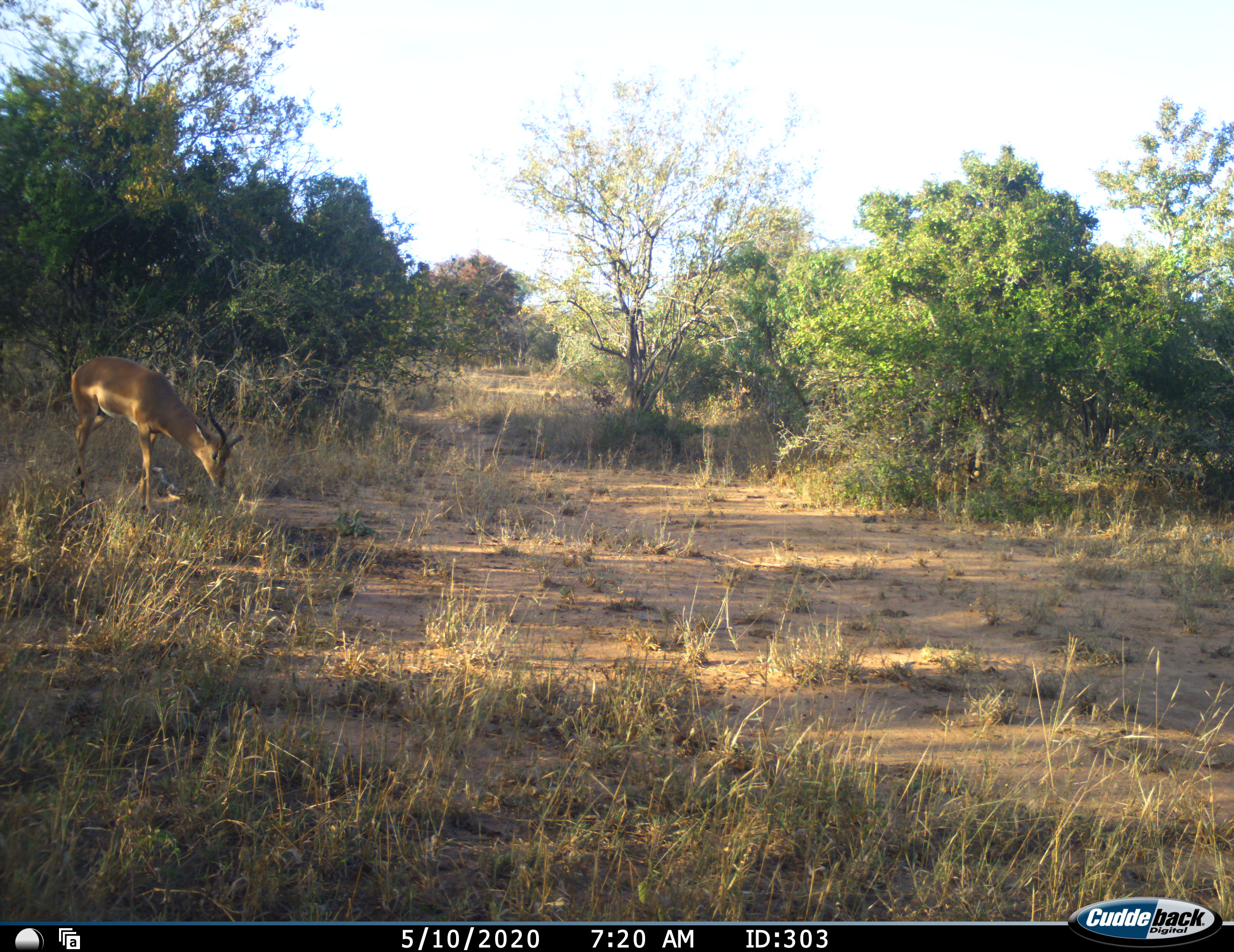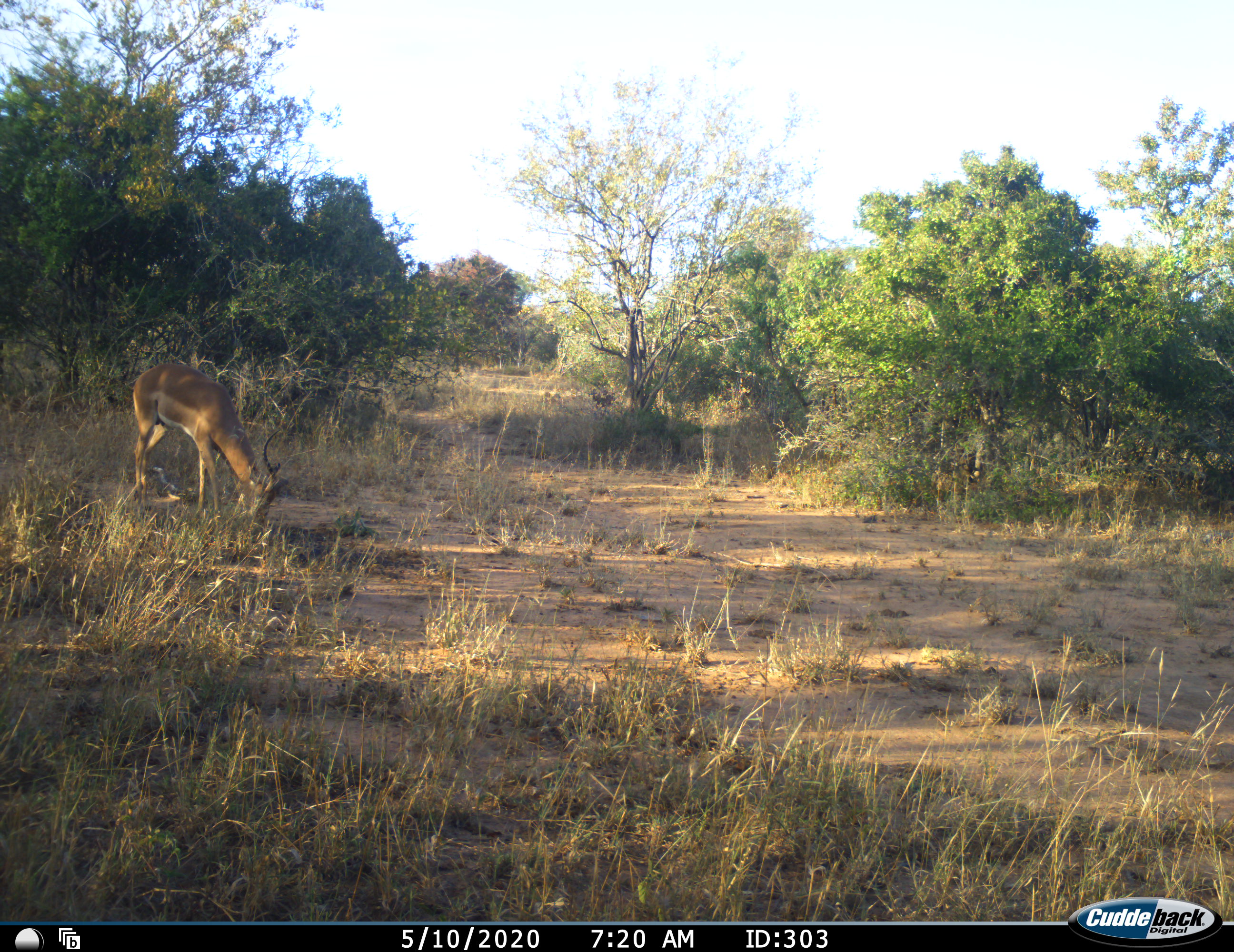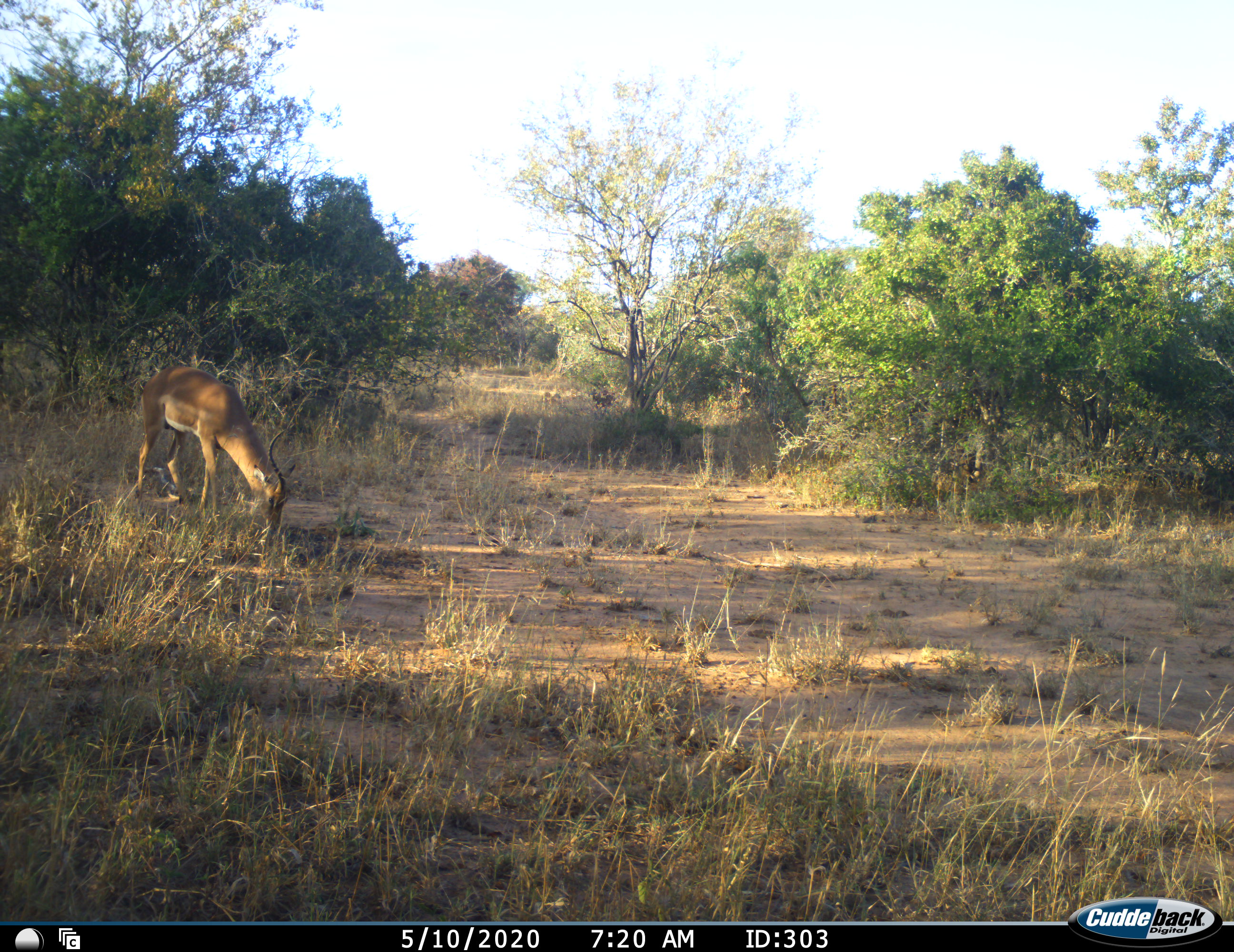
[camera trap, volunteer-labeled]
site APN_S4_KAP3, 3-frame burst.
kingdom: Animalia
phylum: Chordata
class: Mammalia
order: Artiodactyla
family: Bovidae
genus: Aepyceros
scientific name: Aepyceros melampus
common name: impala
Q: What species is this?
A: Impala (Aepyceros melampus).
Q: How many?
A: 1.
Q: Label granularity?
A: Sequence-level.